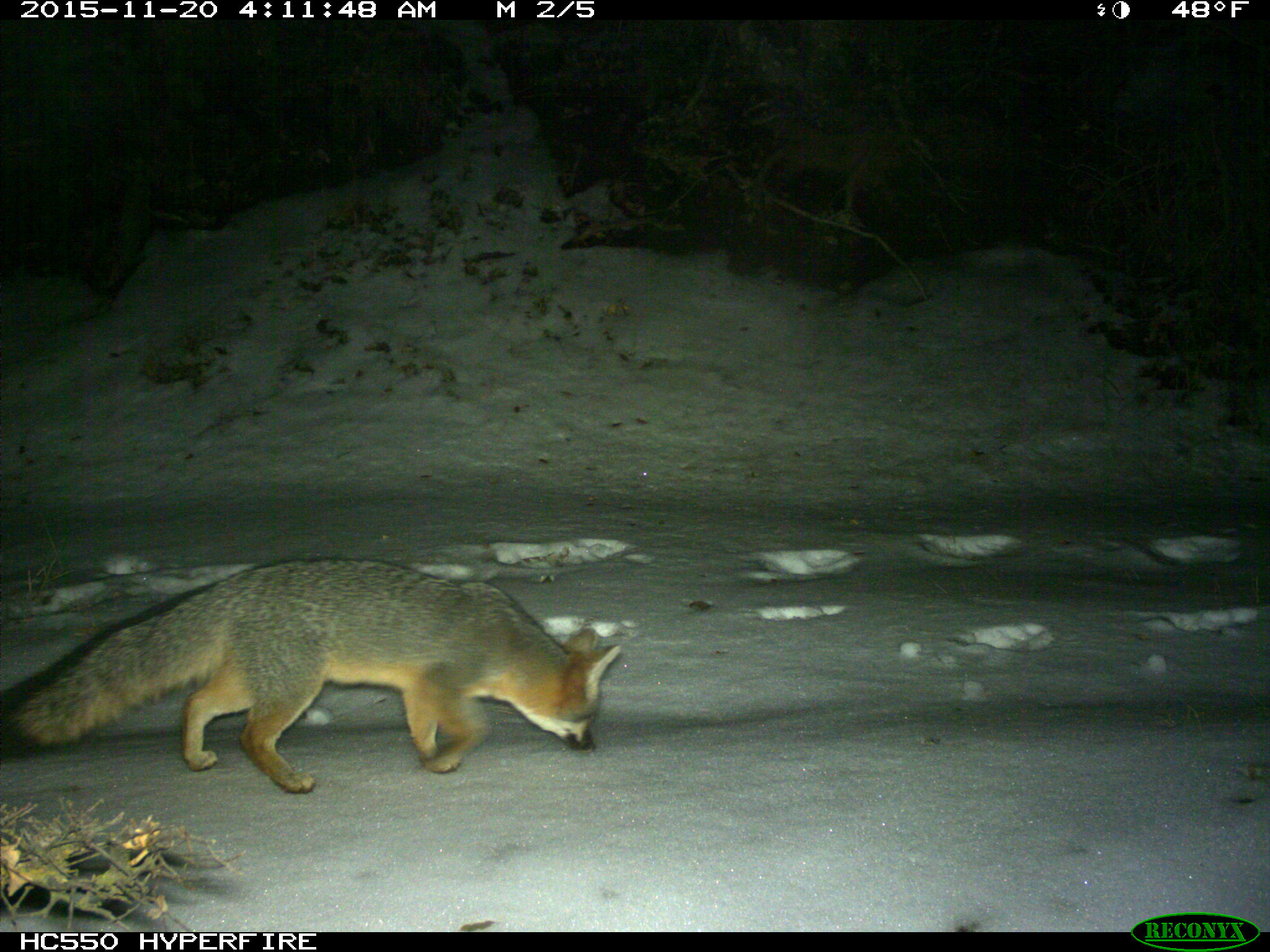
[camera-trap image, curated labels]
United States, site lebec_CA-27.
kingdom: Animalia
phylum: Chordata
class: Mammalia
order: Carnivora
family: Canidae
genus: Urocyon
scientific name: Urocyon cinereoargenteus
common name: gray fox